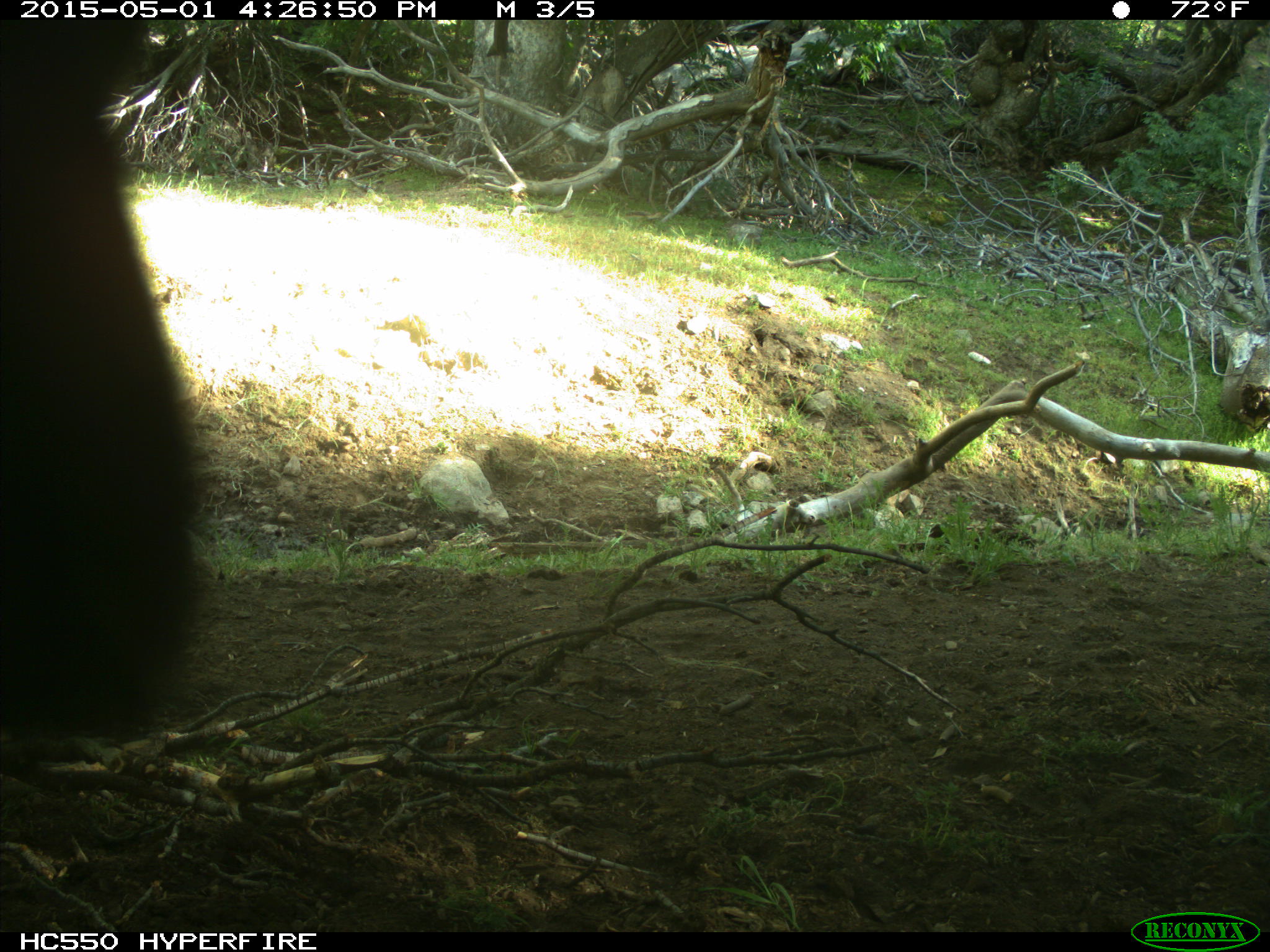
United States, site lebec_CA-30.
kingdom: Animalia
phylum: Chordata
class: Mammalia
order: Artiodactyla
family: Bovidae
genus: Bos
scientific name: Bos taurus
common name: domestic cow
Bos taurus (domestic cow).